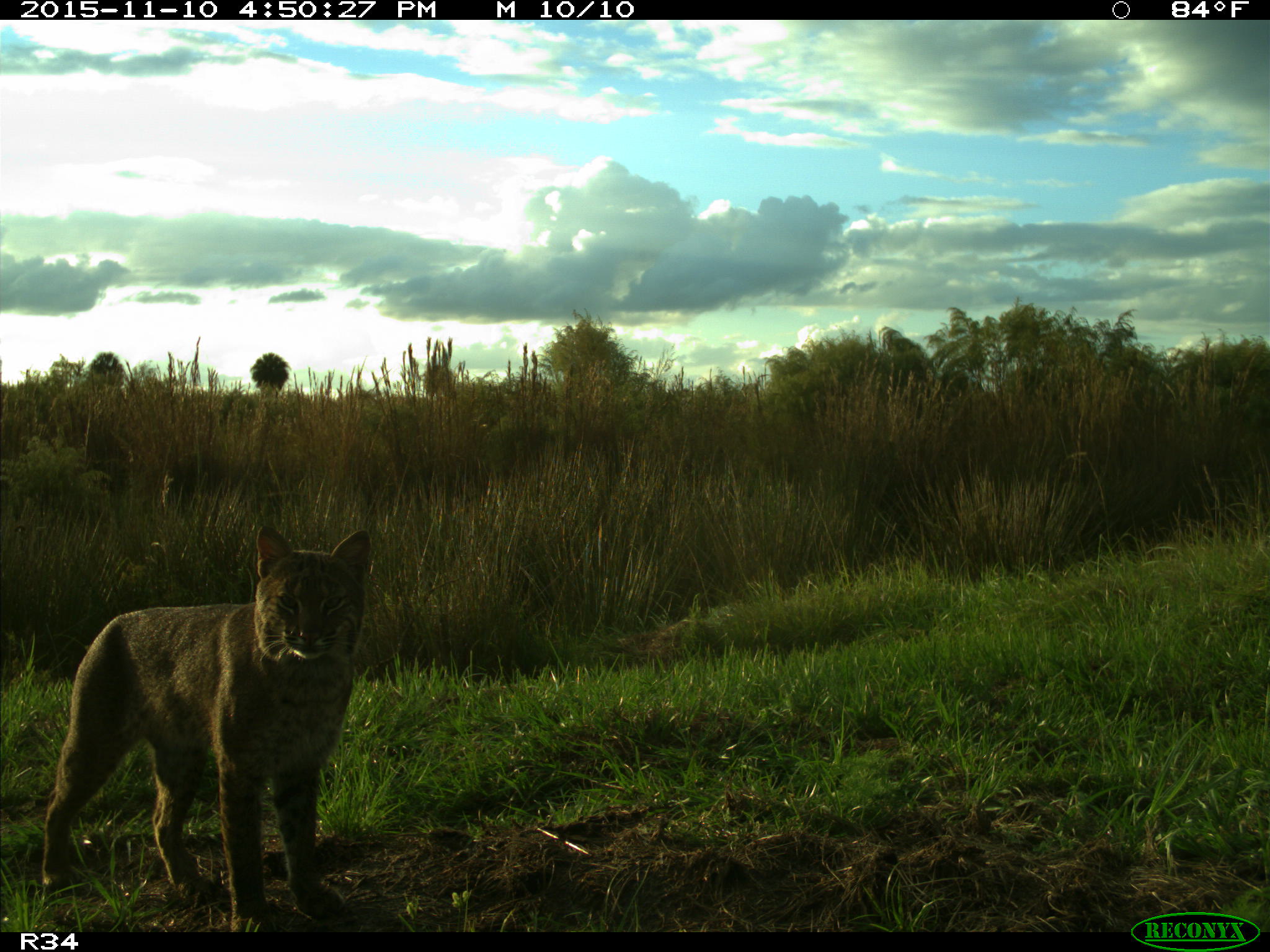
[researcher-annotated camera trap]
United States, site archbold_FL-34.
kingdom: Animalia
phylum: Chordata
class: Mammalia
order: Carnivora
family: Felidae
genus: Lynx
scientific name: Lynx rufus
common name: bobcat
Lynx rufus (bobcat).